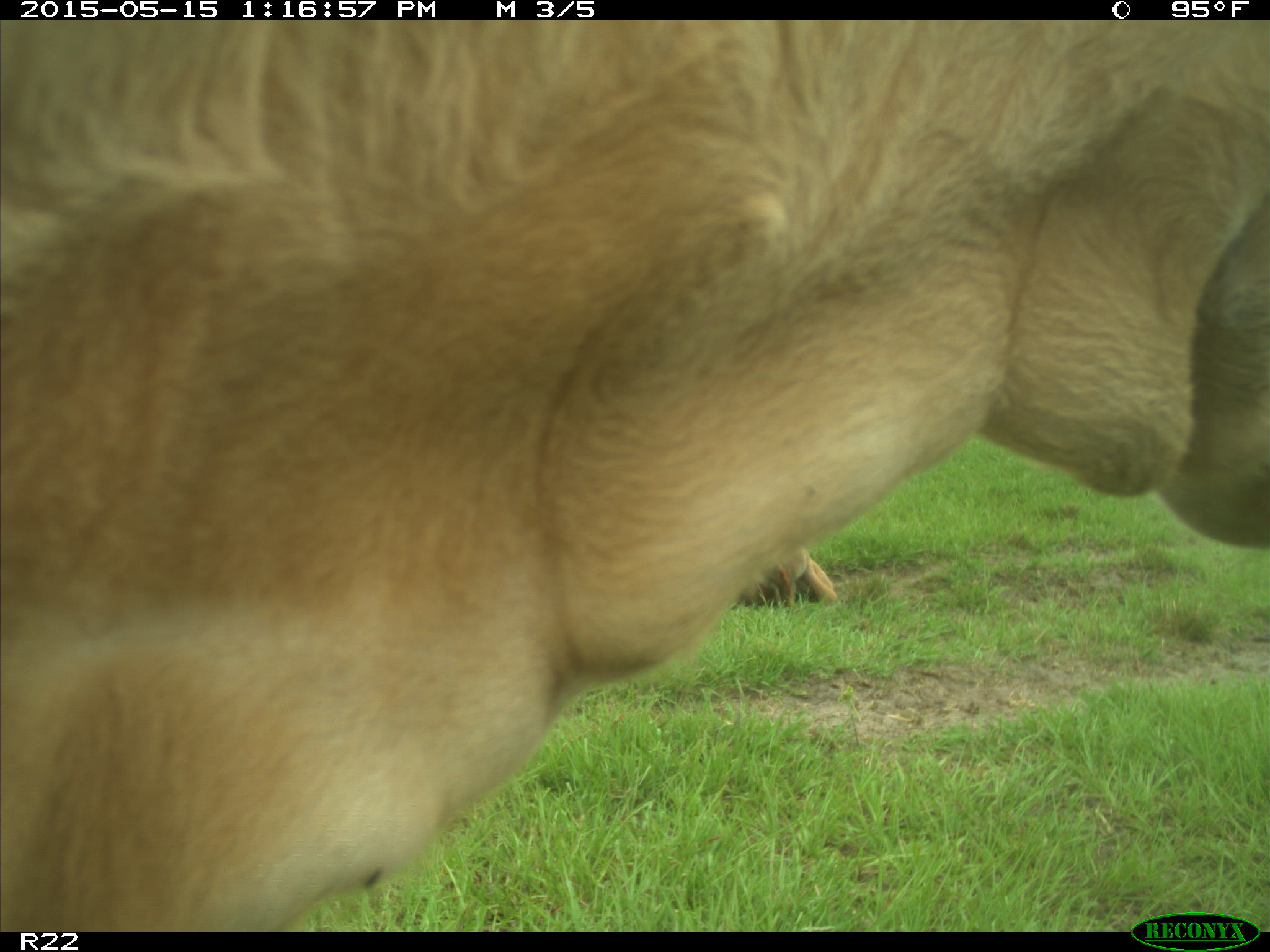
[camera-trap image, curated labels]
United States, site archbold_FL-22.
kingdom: Animalia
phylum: Chordata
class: Mammalia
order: Artiodactyla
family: Bovidae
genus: Bos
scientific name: Bos taurus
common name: domestic cow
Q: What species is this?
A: Bos taurus (domestic cow).